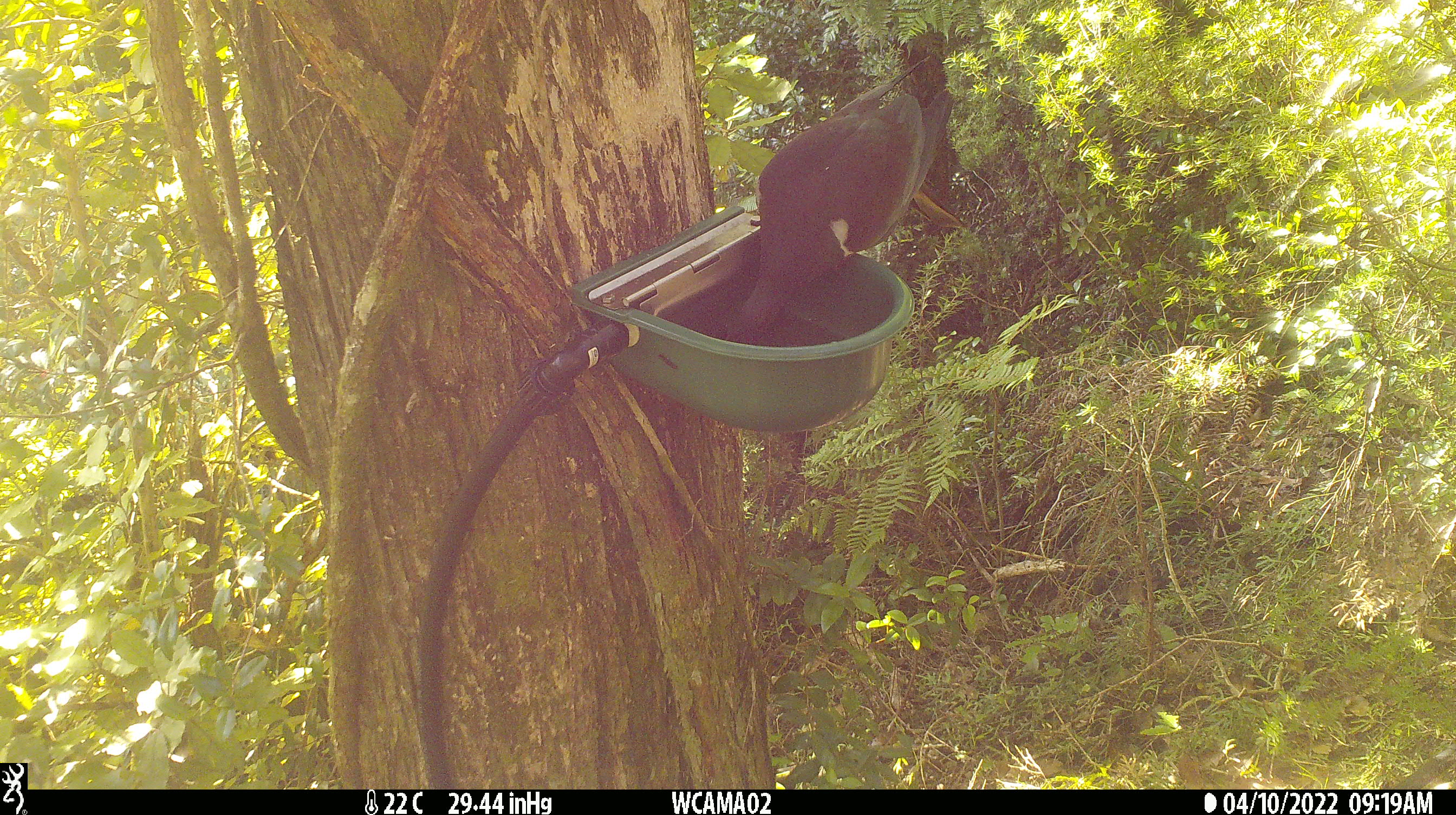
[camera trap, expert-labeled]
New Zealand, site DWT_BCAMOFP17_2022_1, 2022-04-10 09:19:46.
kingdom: Animalia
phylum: Chordata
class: Aves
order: Columbiformes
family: Columbidae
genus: Hemiphaga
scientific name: Hemiphaga novaeseelandiae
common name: new zealand pigeon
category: kereru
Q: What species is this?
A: Kereru (new zealand pigeon) (Hemiphaga novaeseelandiae).